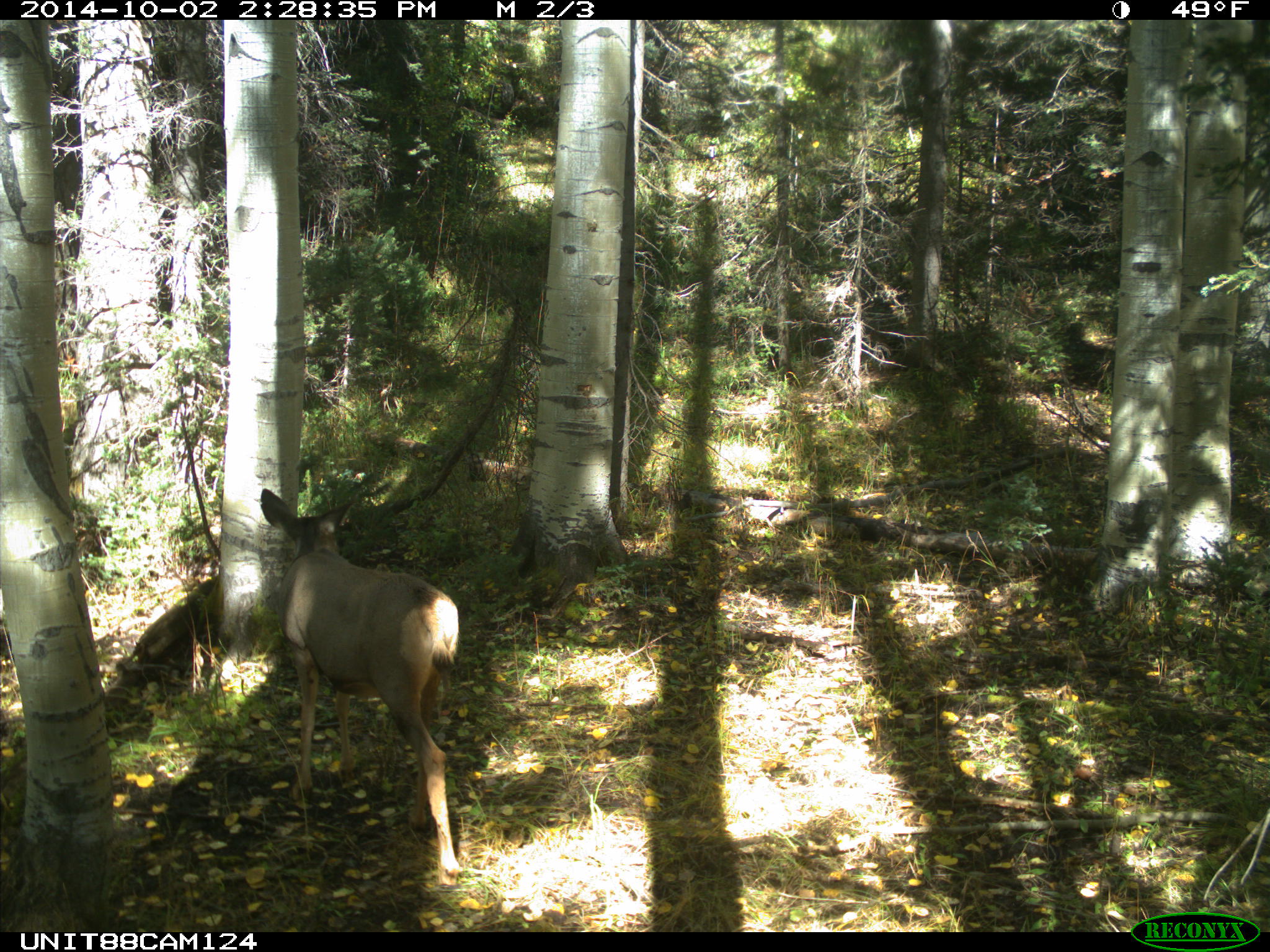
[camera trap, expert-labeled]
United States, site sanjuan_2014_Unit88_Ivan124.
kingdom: Animalia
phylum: Chordata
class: Mammalia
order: Artiodactyla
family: Cervidae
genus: Odocoileus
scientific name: Odocoileus hemionus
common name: mule deer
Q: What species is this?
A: Odocoileus hemionus (mule deer).